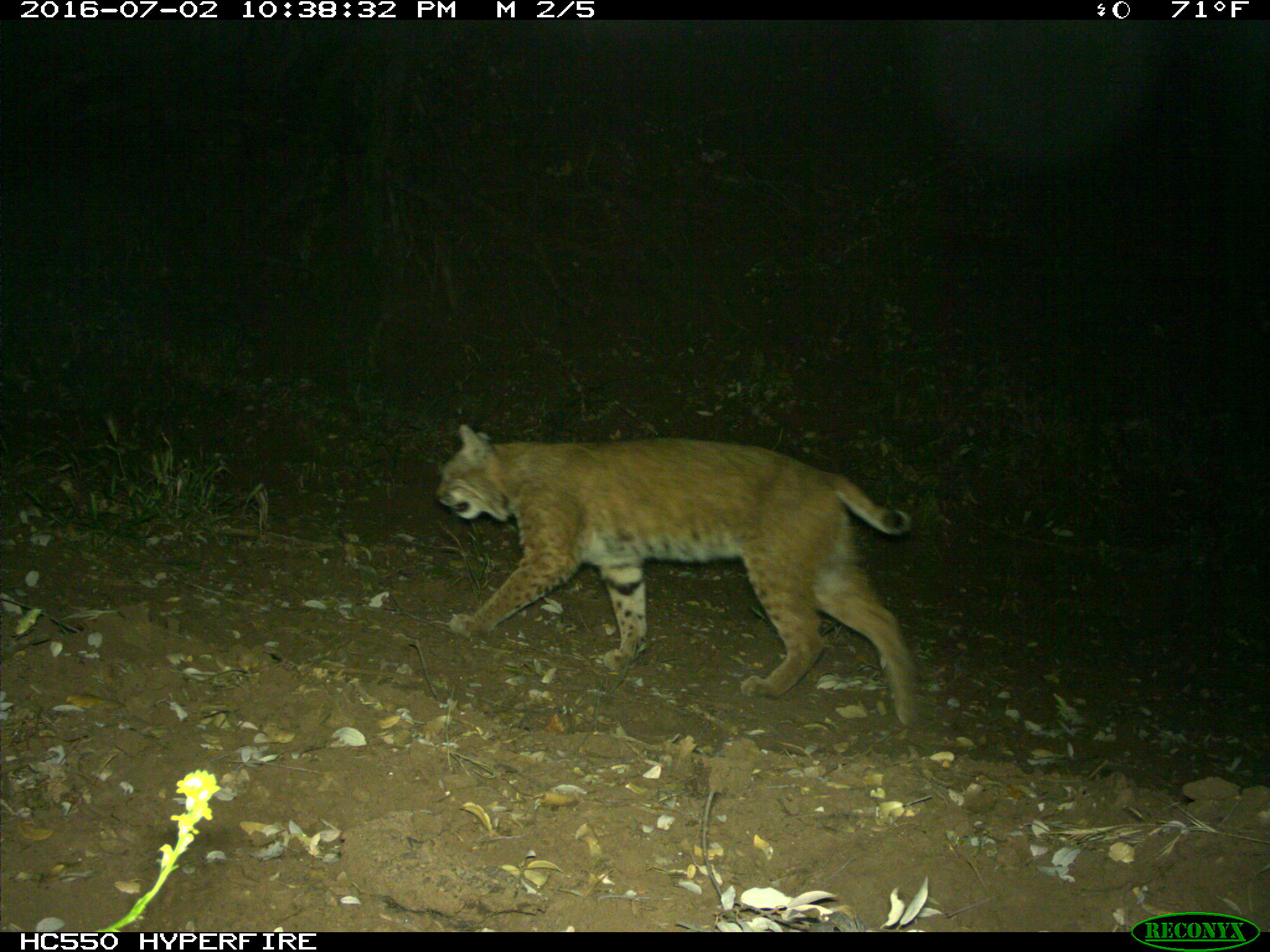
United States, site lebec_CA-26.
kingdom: Animalia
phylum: Chordata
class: Mammalia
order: Carnivora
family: Felidae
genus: Lynx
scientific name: Lynx rufus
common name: bobcat